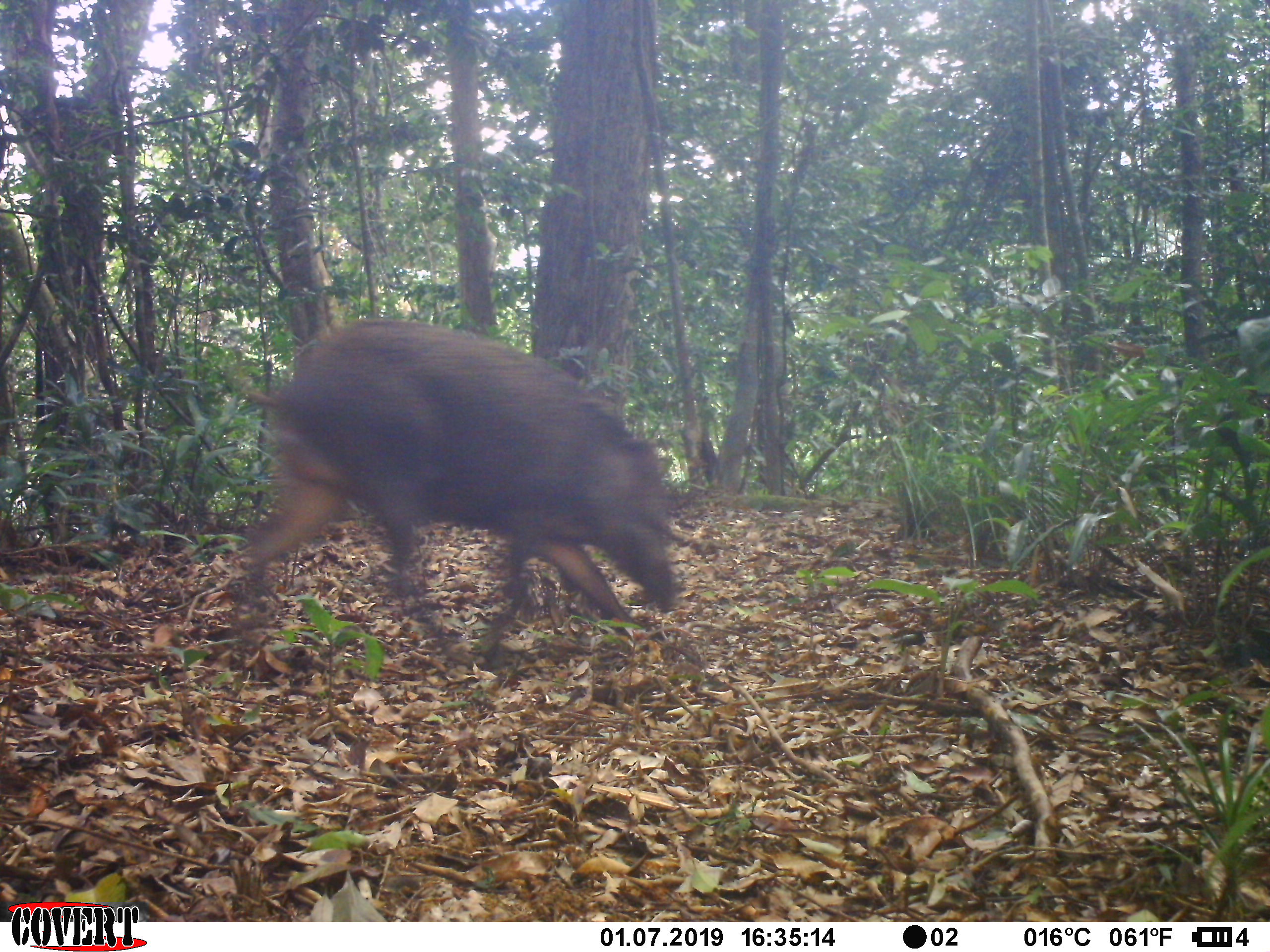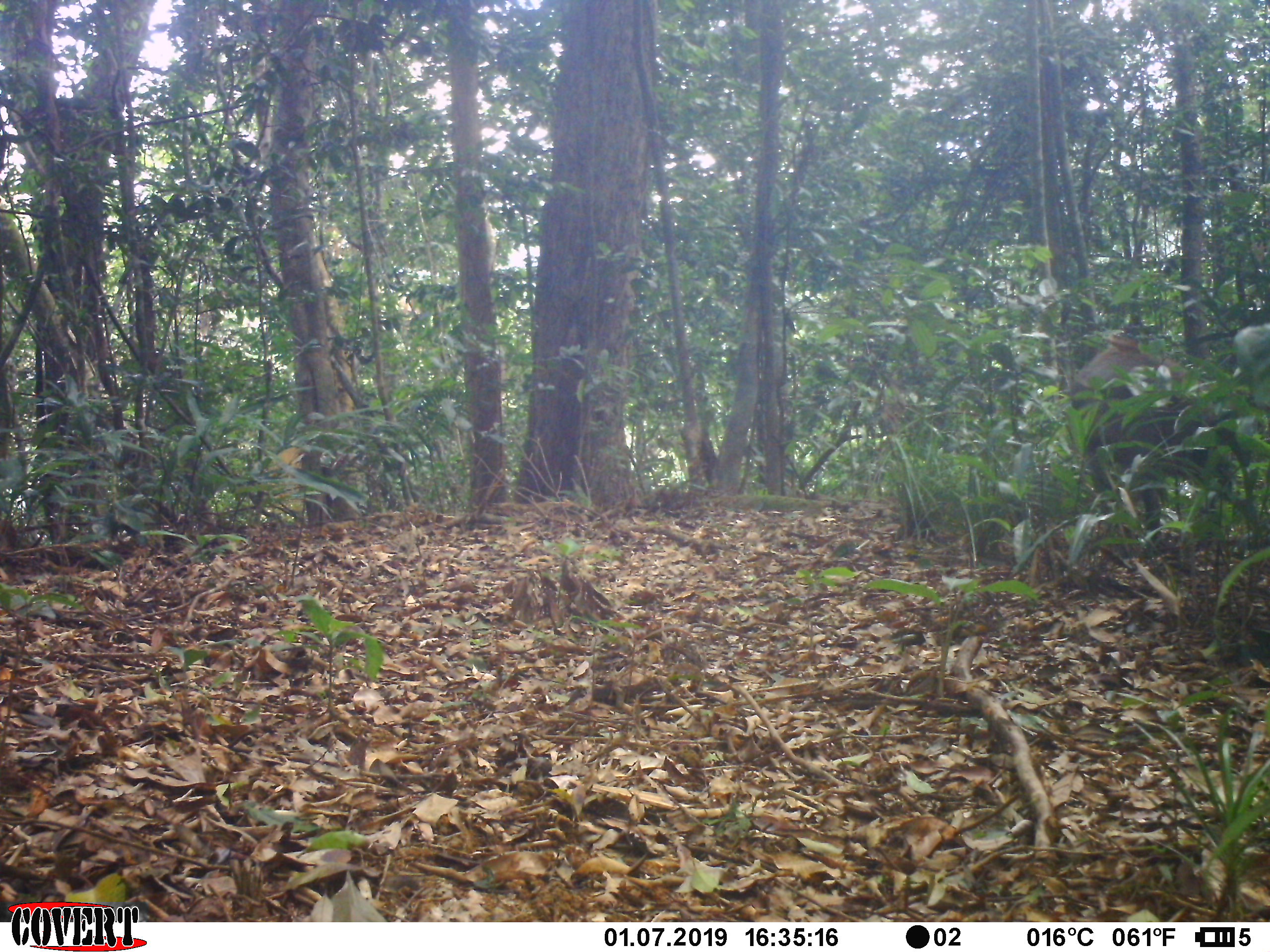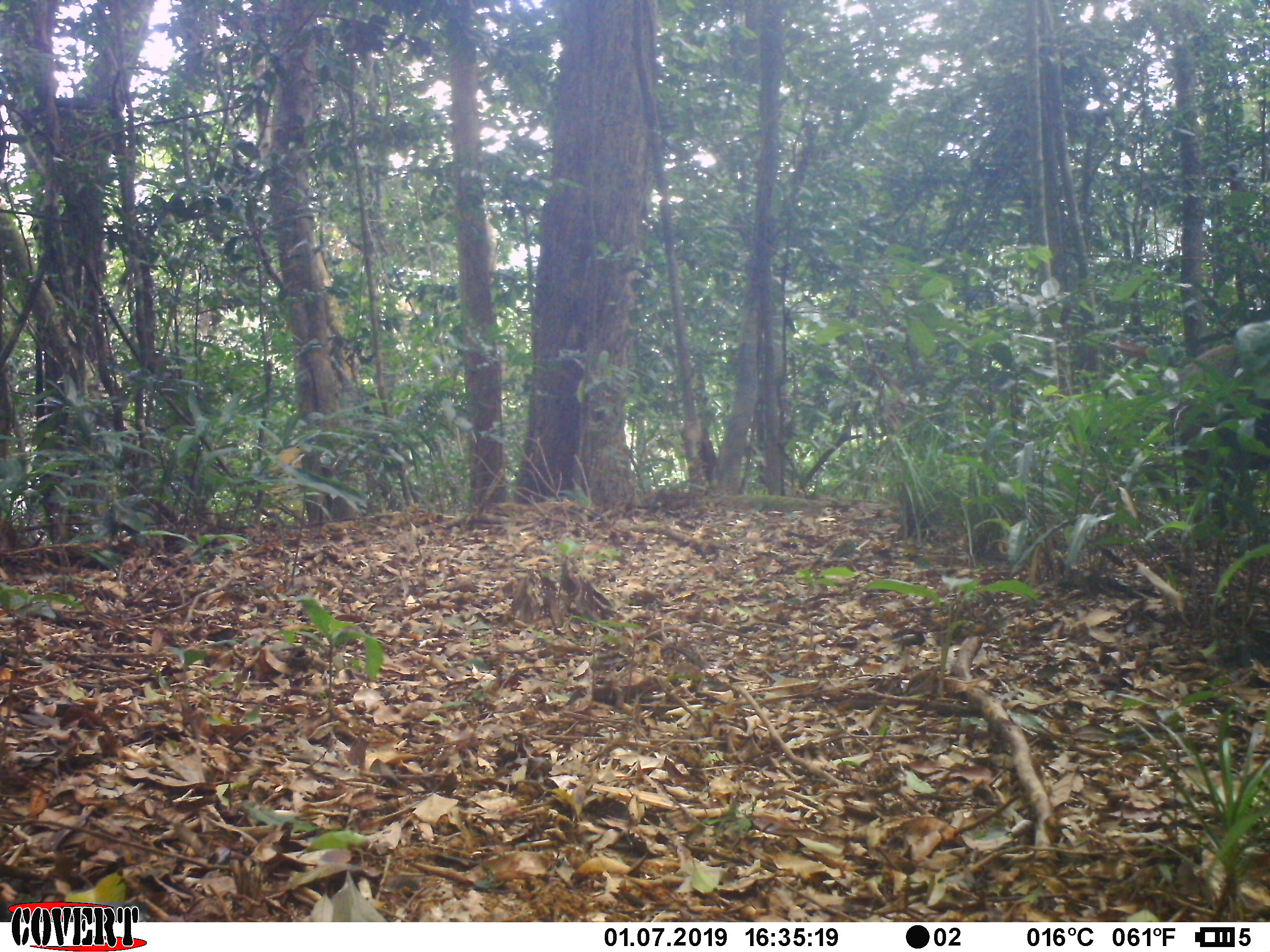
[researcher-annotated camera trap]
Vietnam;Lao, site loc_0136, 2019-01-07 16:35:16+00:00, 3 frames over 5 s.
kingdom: Animalia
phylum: Chordata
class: Mammalia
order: Artiodactyla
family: Suidae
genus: Sus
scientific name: Sus scrofa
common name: eurasian wild pig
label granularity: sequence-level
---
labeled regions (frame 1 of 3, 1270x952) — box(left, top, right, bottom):
eurasian wild pig: box(227, 318, 681, 687)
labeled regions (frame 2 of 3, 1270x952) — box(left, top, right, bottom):
eurasian wild pig: box(1069, 348, 1261, 577)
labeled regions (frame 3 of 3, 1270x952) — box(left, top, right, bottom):
eurasian wild pig: box(1167, 343, 1267, 553)